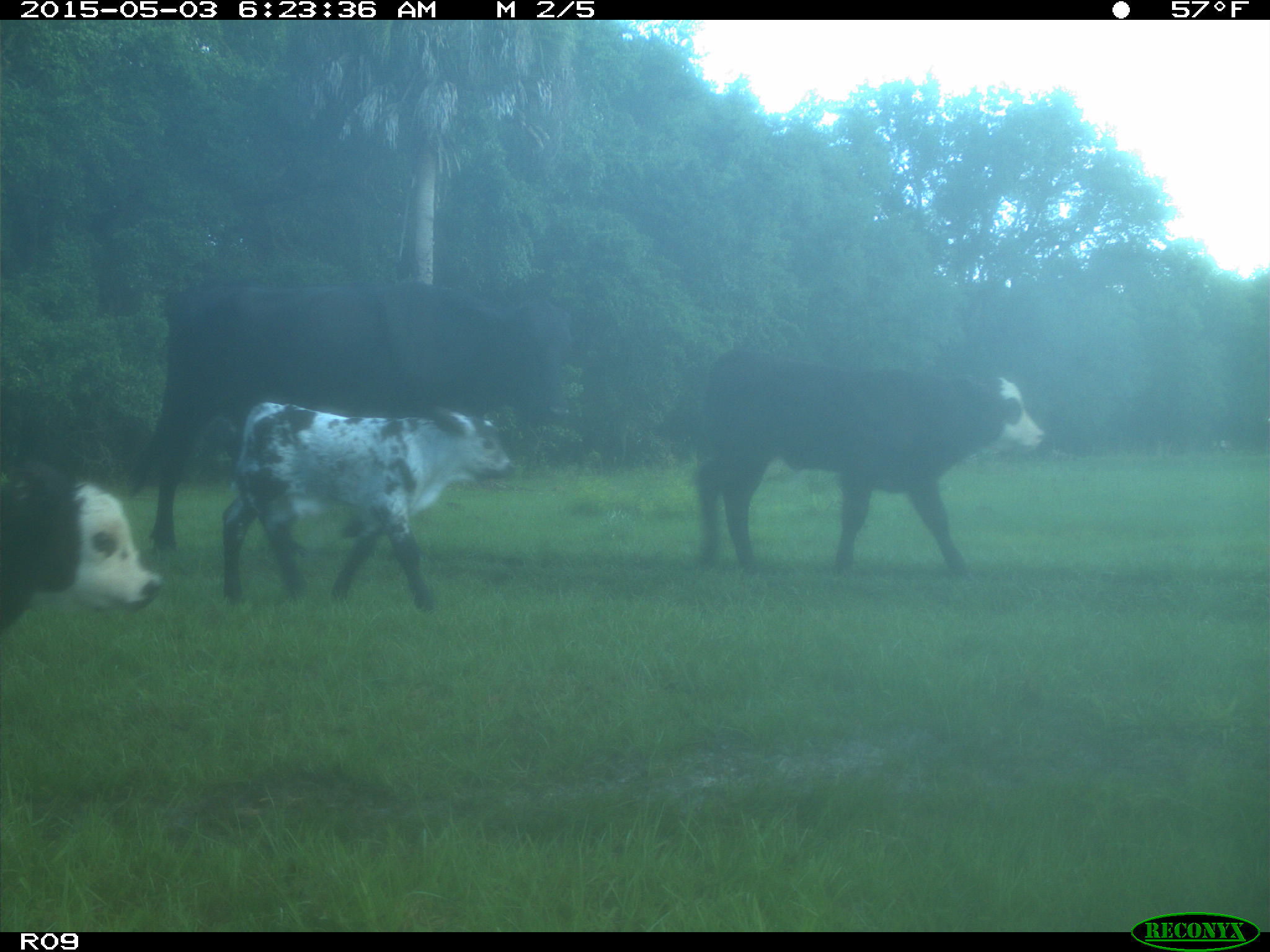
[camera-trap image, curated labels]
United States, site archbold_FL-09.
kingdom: Animalia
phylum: Chordata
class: Mammalia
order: Artiodactyla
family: Bovidae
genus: Bos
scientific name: Bos taurus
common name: domestic cow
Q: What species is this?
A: Bos taurus (domestic cow).